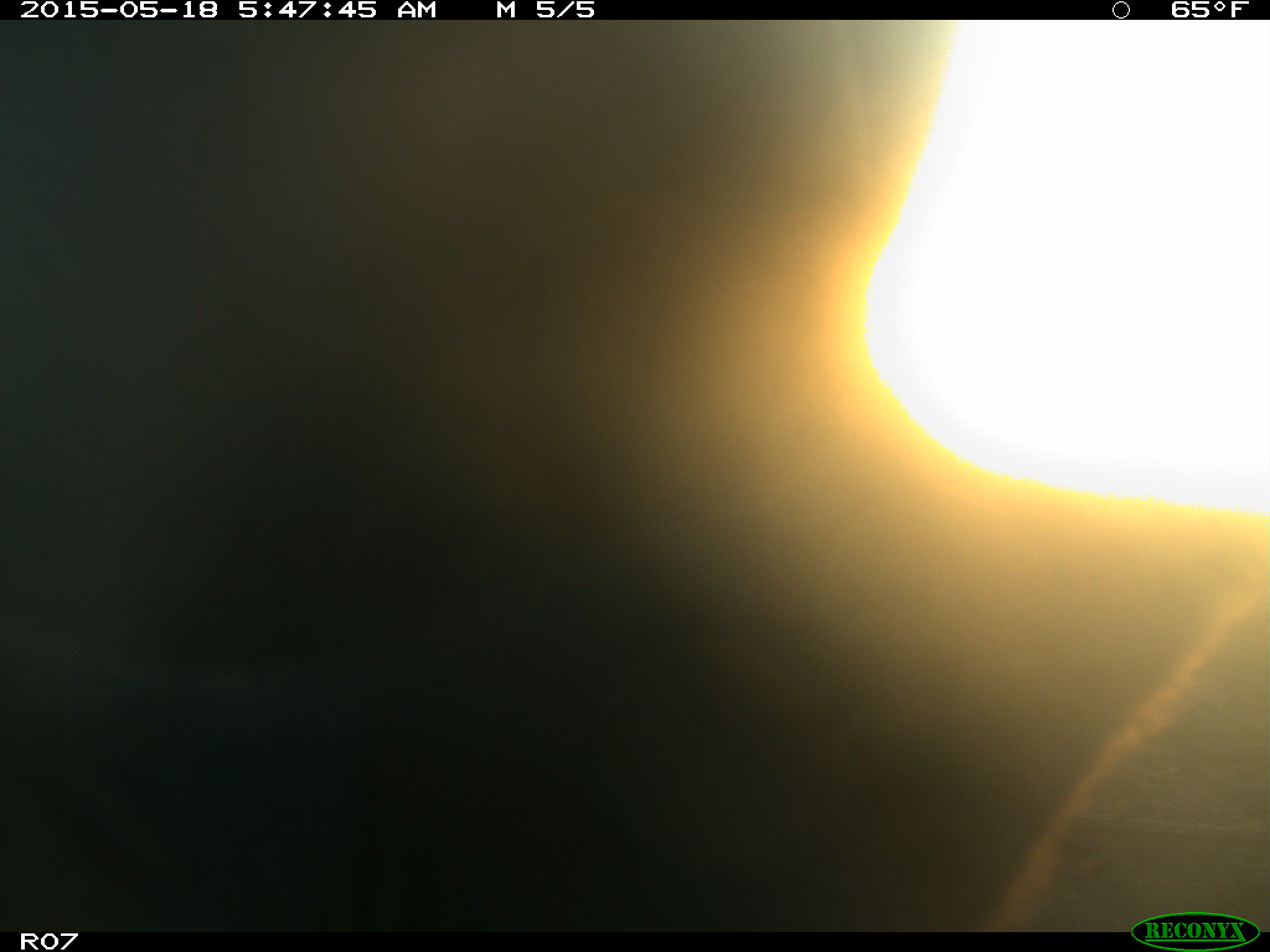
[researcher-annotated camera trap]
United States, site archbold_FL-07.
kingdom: Animalia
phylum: Chordata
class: Mammalia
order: Artiodactyla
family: Bovidae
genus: Bos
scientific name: Bos taurus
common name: domestic cow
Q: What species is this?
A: Bos taurus (domestic cow).